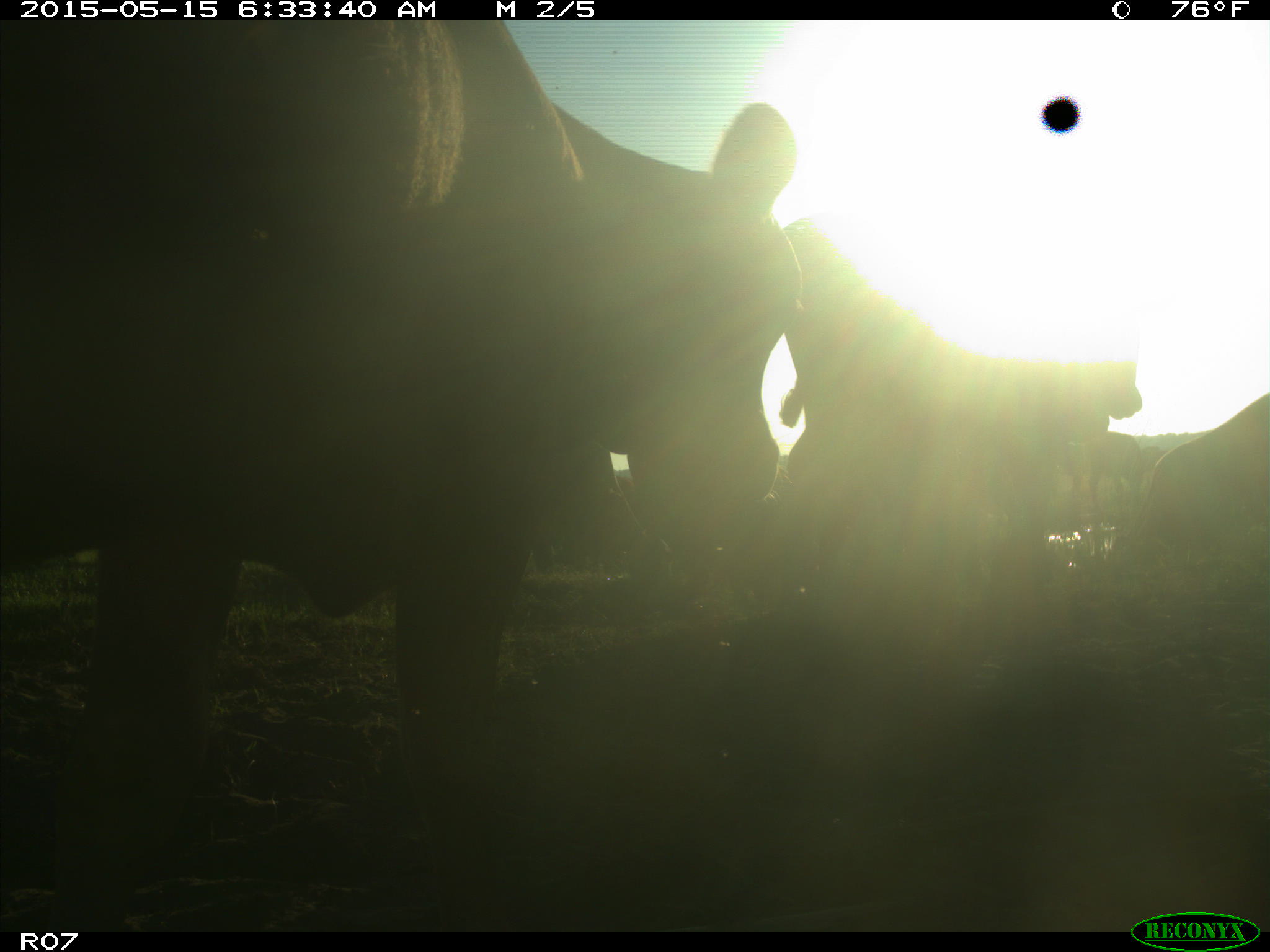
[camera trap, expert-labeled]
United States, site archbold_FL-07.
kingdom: Animalia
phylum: Chordata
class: Mammalia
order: Artiodactyla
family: Bovidae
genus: Bos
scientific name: Bos taurus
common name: domestic cow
Bos taurus (domestic cow).